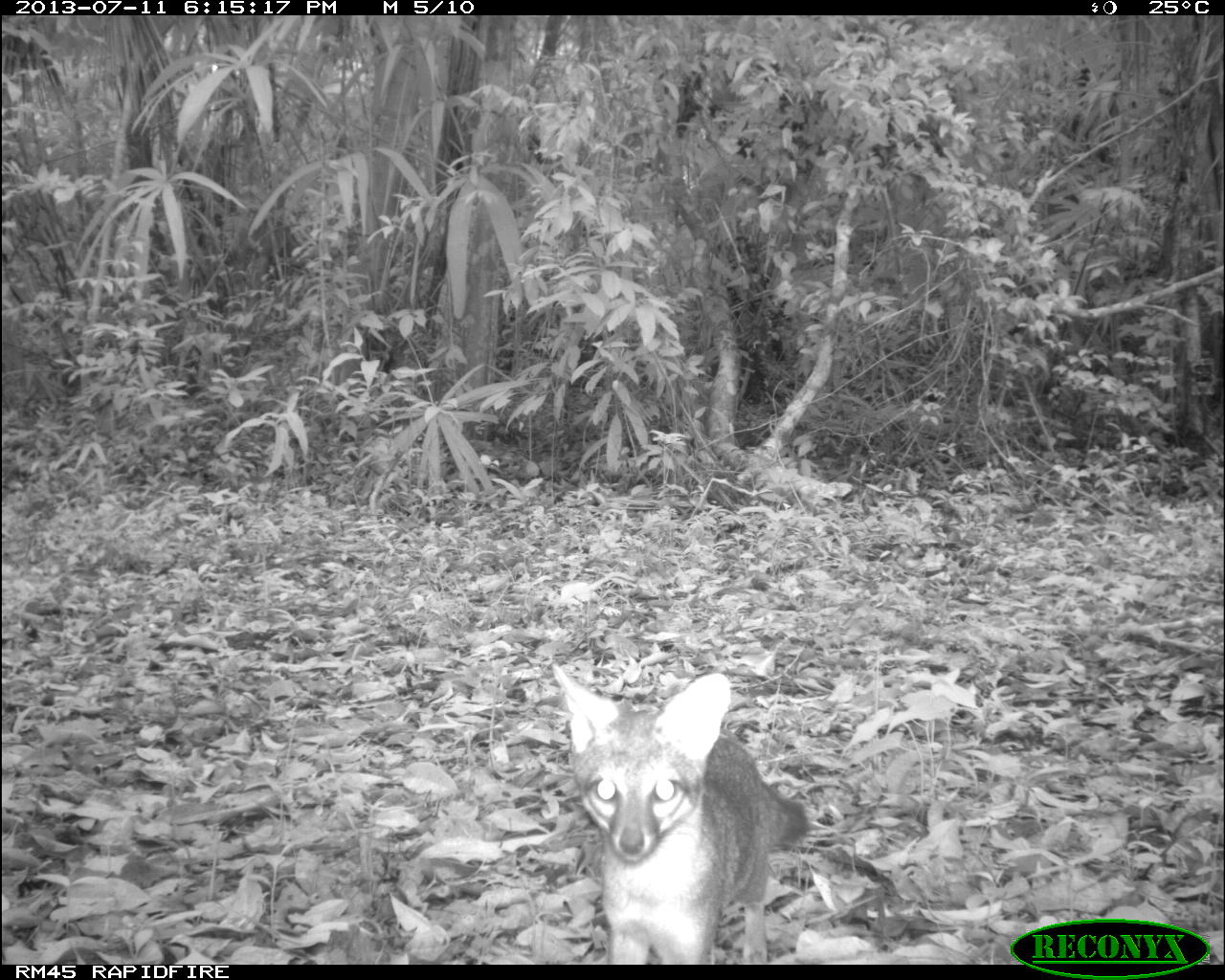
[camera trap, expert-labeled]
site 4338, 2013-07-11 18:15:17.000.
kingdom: Animalia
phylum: Chordata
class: Mammalia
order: Carnivora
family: Canidae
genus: Urocyon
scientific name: Urocyon cinereoargenteus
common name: gray fox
Urocyon cinereoargenteus (gray fox), count 1.